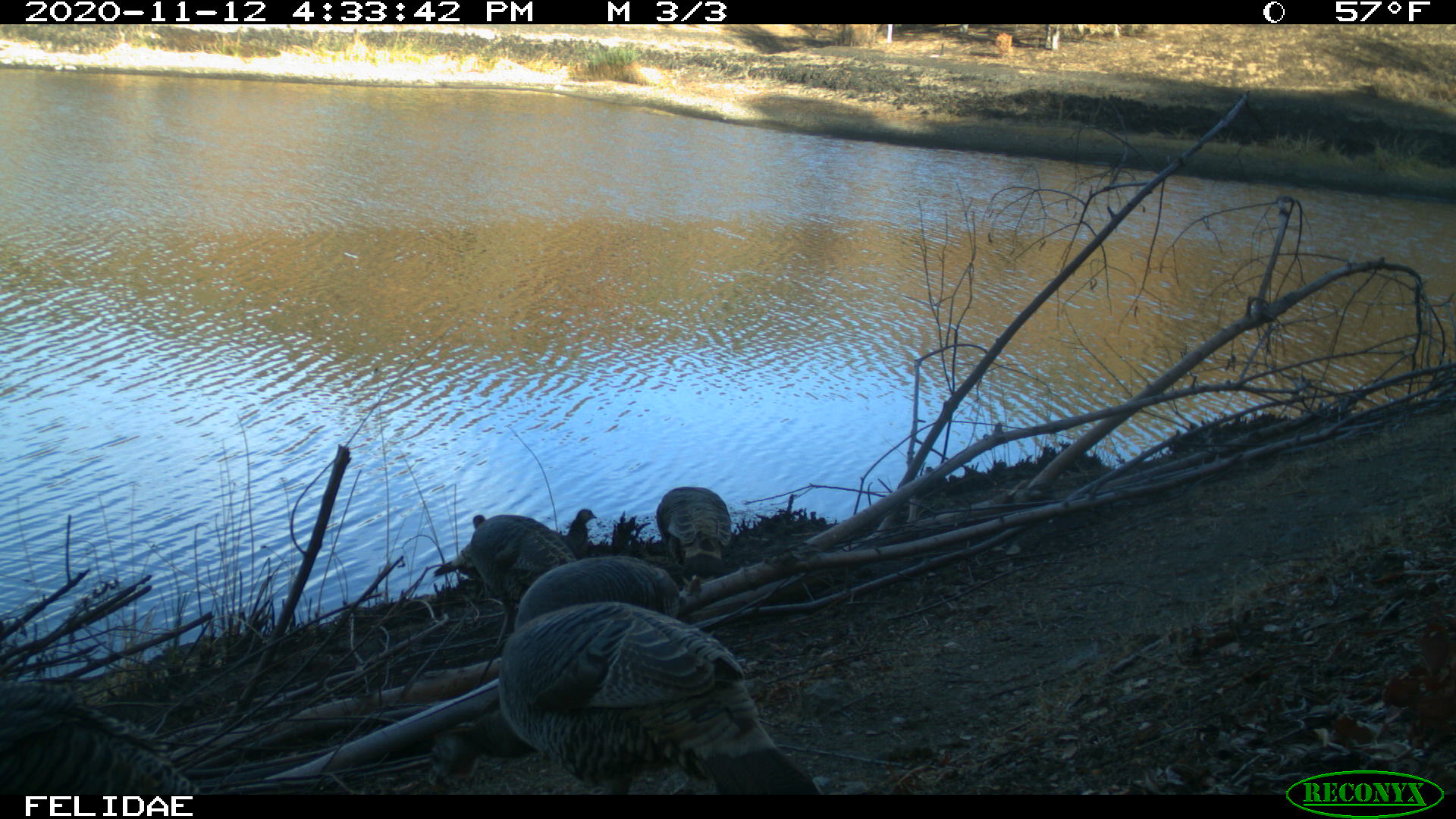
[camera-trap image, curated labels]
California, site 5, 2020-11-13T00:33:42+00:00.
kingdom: Animalia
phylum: Chordata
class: Aves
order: Galliformes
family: Phasianidae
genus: Meleagris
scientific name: Meleagris gallopavo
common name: turkey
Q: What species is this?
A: Turkey (Meleagris gallopavo).